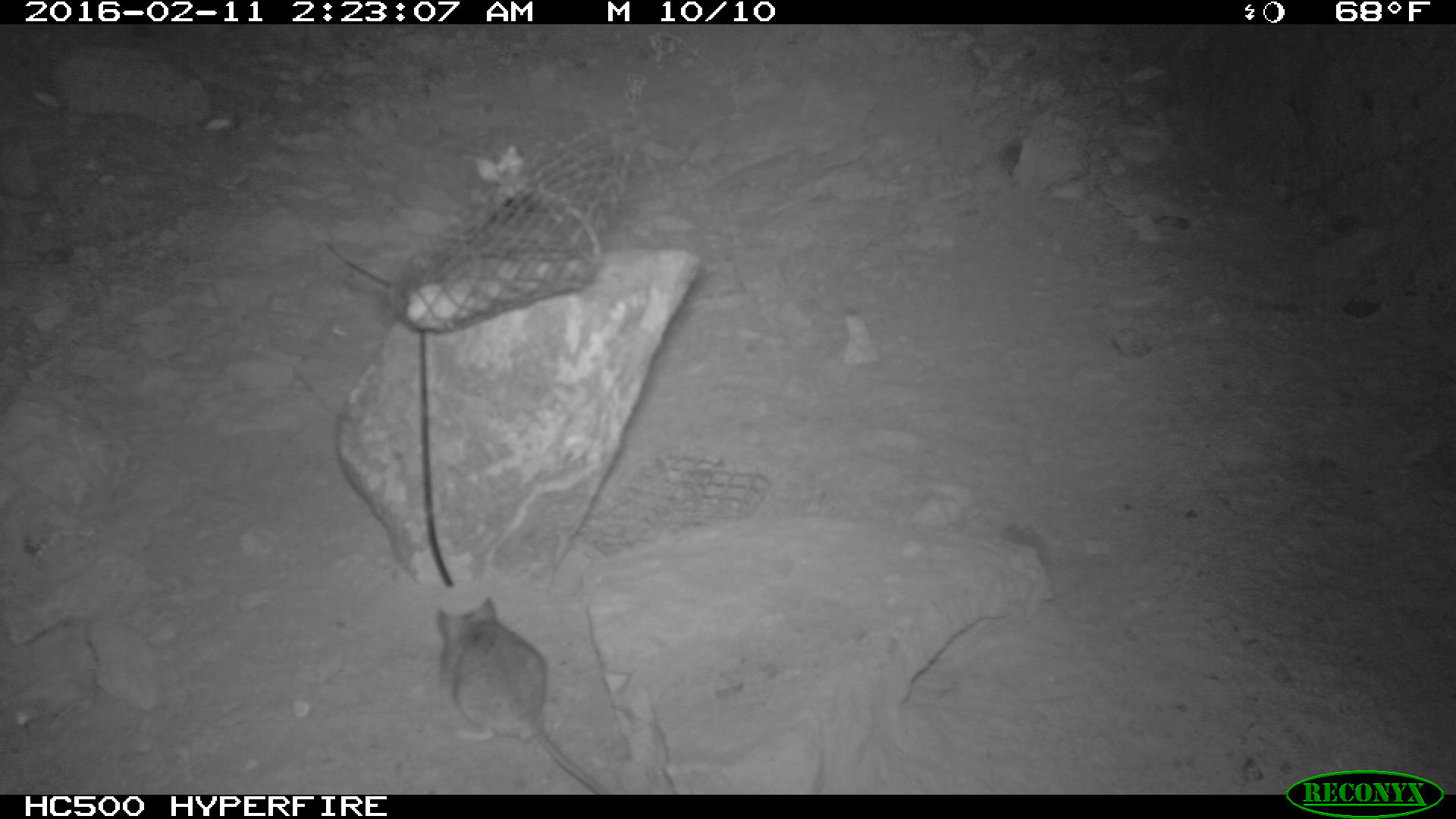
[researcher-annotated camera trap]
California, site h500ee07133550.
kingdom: Animalia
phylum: Chordata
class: Mammalia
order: Rodentia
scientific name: Rodentia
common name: rodent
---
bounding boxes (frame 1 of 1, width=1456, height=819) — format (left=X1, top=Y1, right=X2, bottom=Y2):
rodent: (left=431, top=596, right=611, bottom=794)